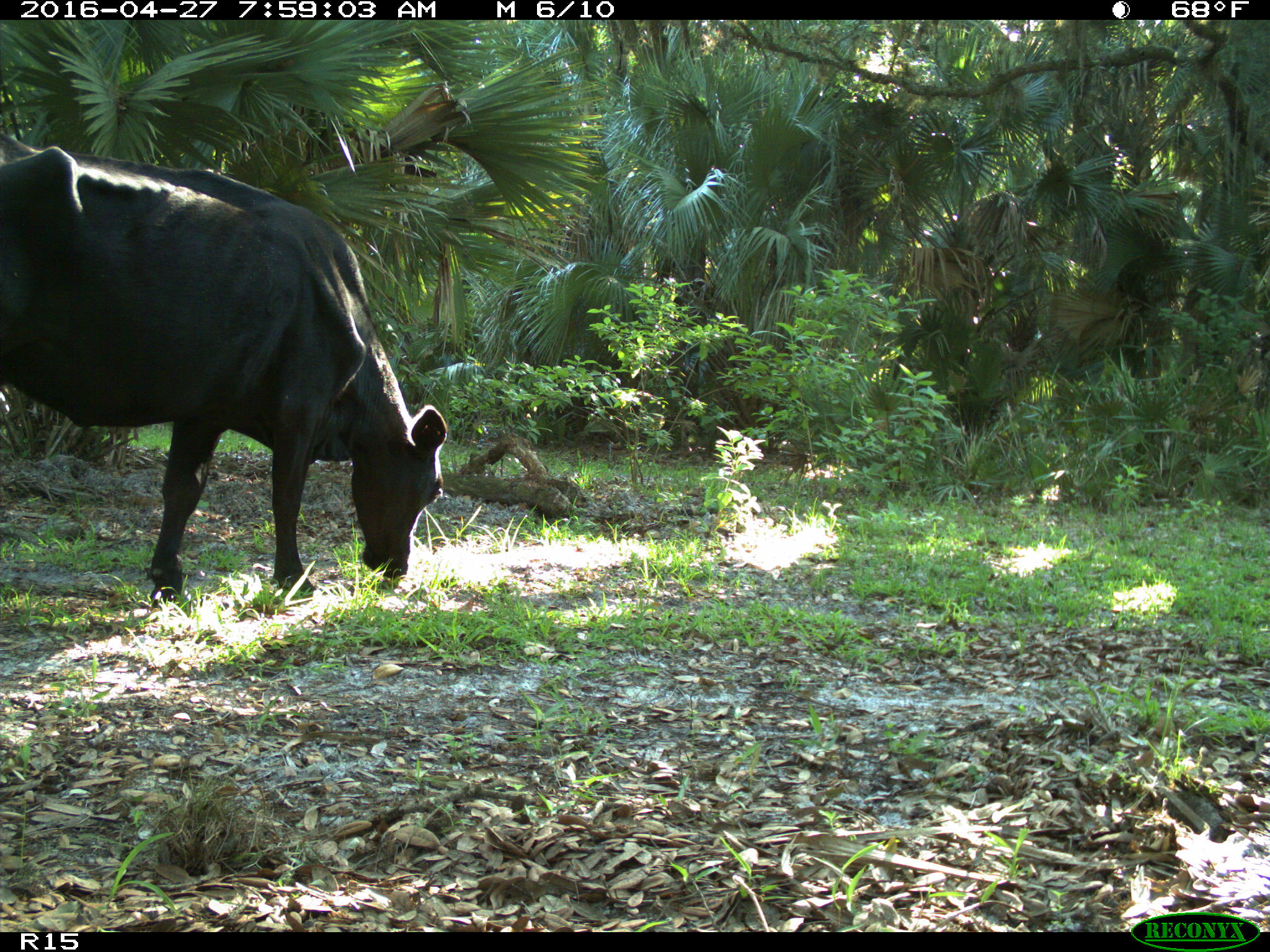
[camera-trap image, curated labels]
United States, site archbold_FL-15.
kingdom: Animalia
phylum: Chordata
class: Mammalia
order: Artiodactyla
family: Bovidae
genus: Bos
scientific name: Bos taurus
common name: domestic cow